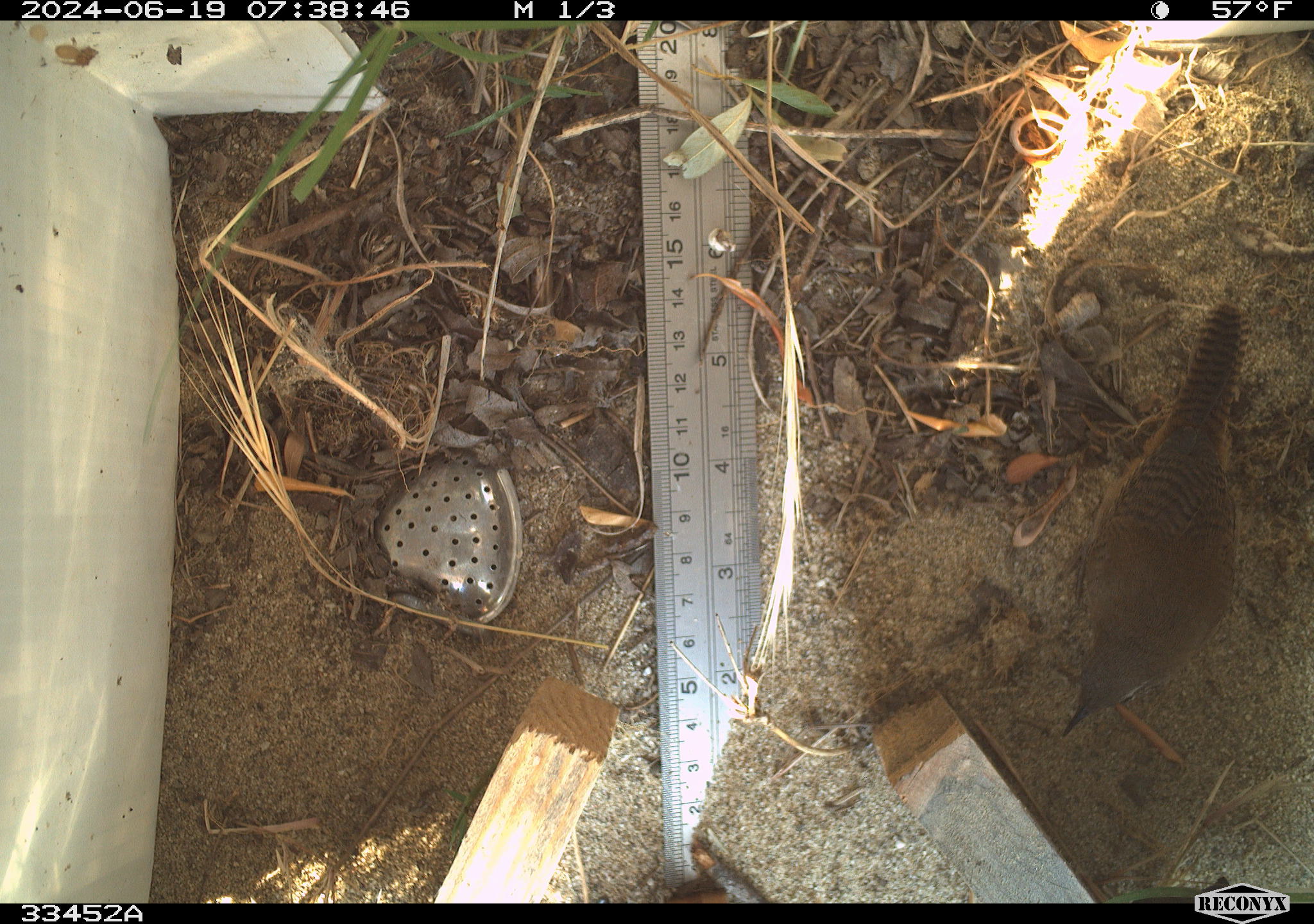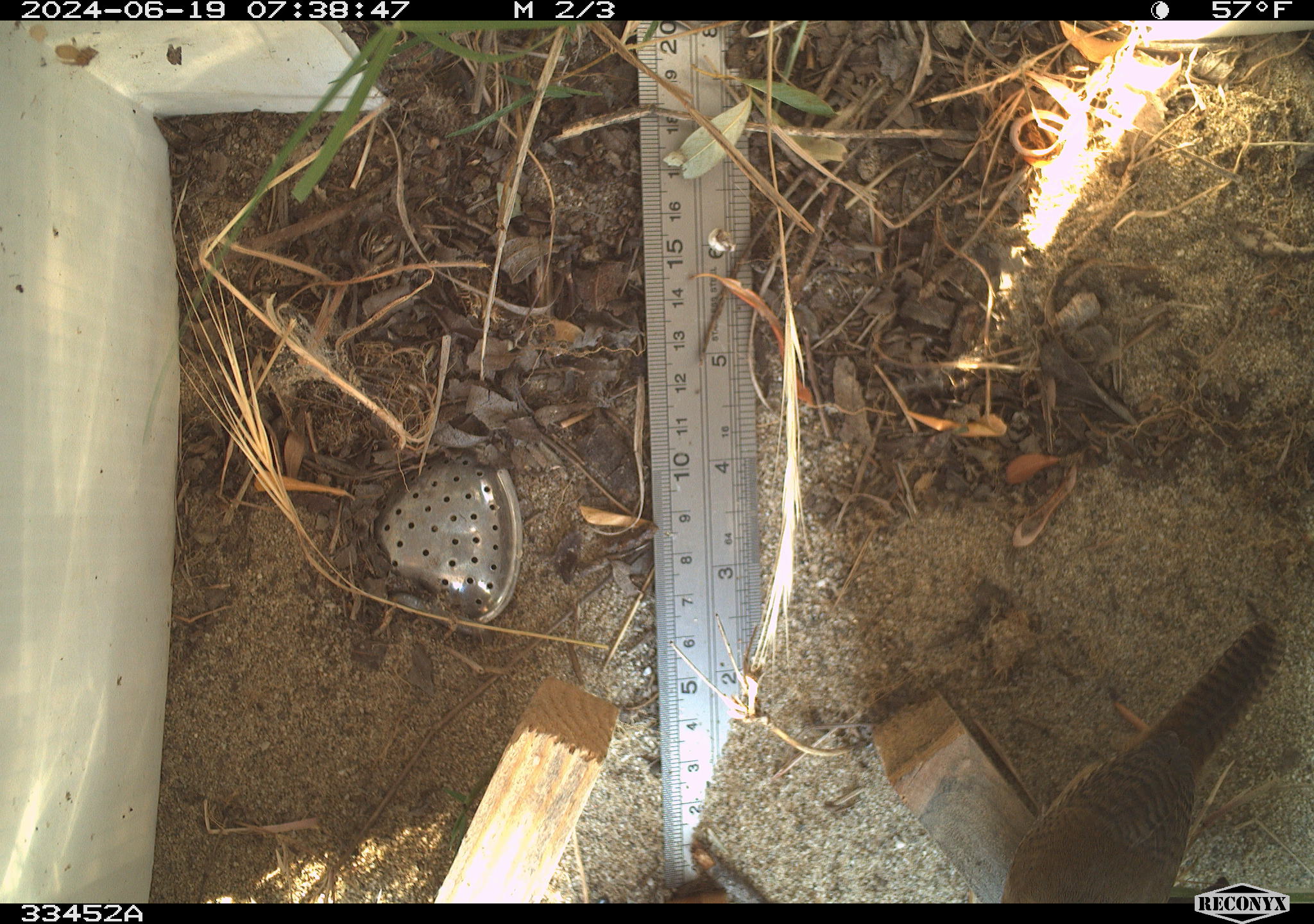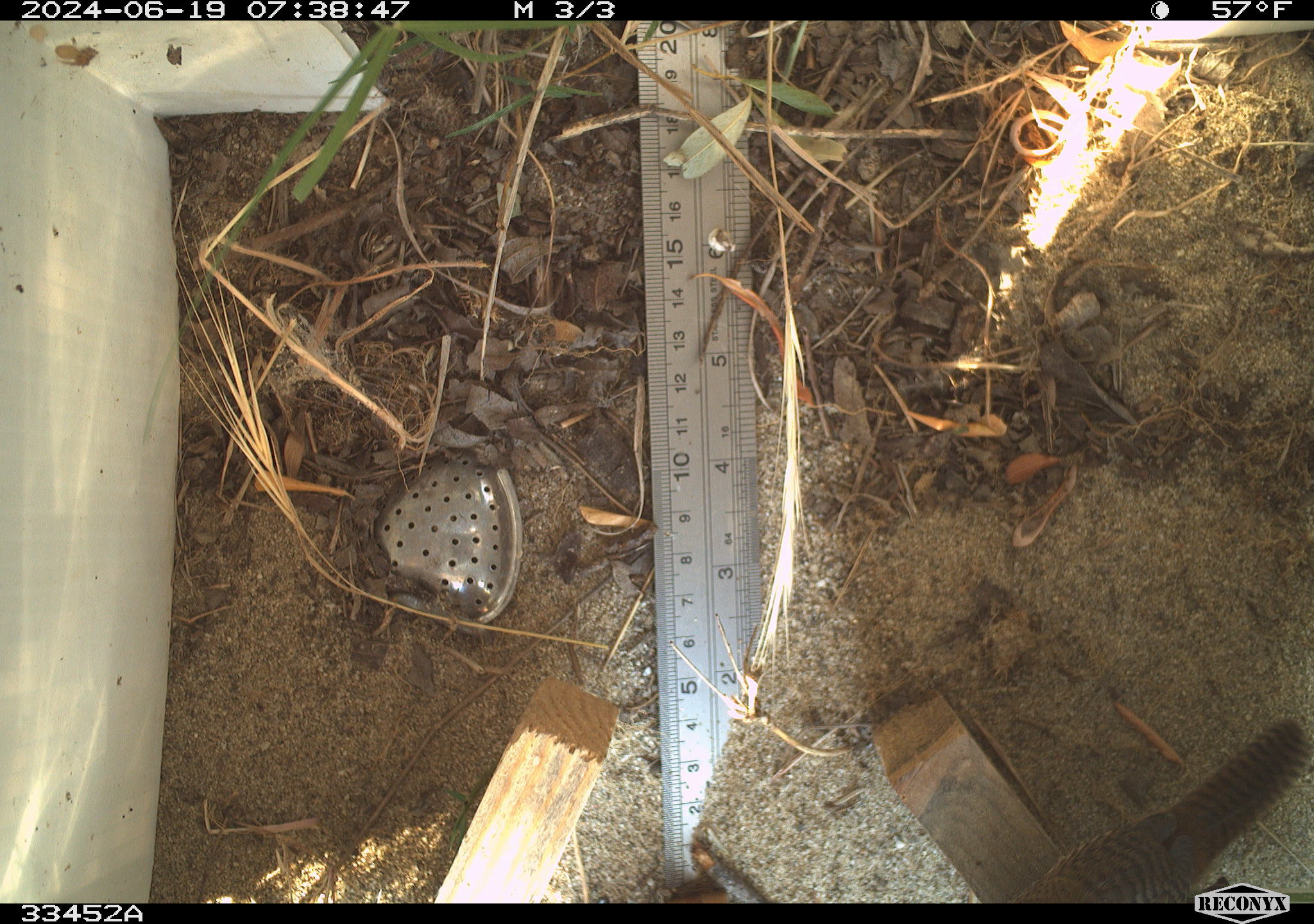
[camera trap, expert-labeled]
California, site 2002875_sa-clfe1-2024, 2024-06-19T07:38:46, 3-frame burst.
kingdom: Animalia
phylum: Chordata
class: Aves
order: Passeriformes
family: Troglodytidae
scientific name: Troglodytidae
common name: wren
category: troglodytidae family